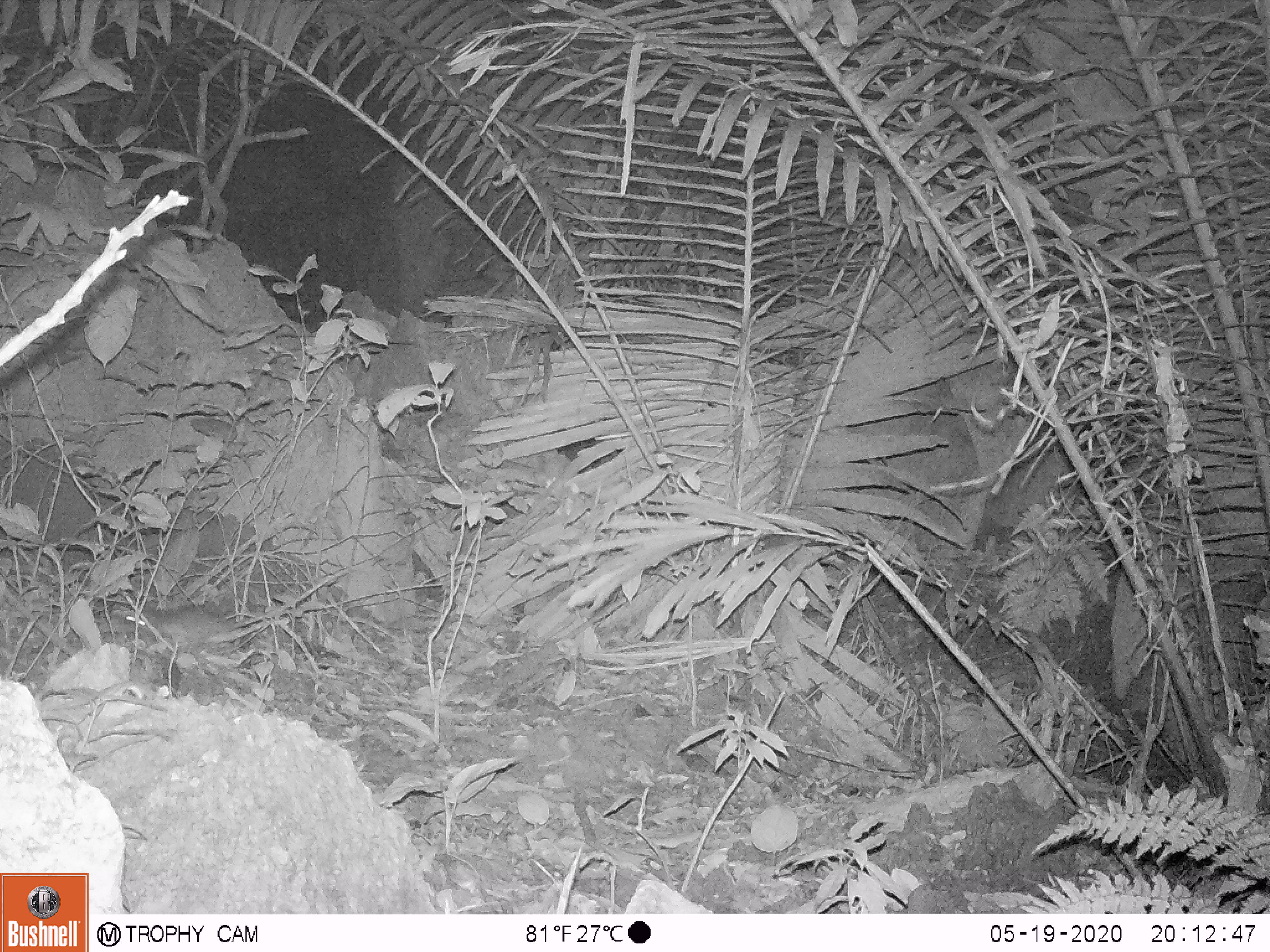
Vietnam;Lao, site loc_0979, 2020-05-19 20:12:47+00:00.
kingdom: Animalia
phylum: Chordata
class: Mammalia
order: Rodentia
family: Muridae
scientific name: Muridae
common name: old-world mice and rats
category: unidentified murid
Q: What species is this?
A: Unidentified murid (old-world mice and rats) (Muridae).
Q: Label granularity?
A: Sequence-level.